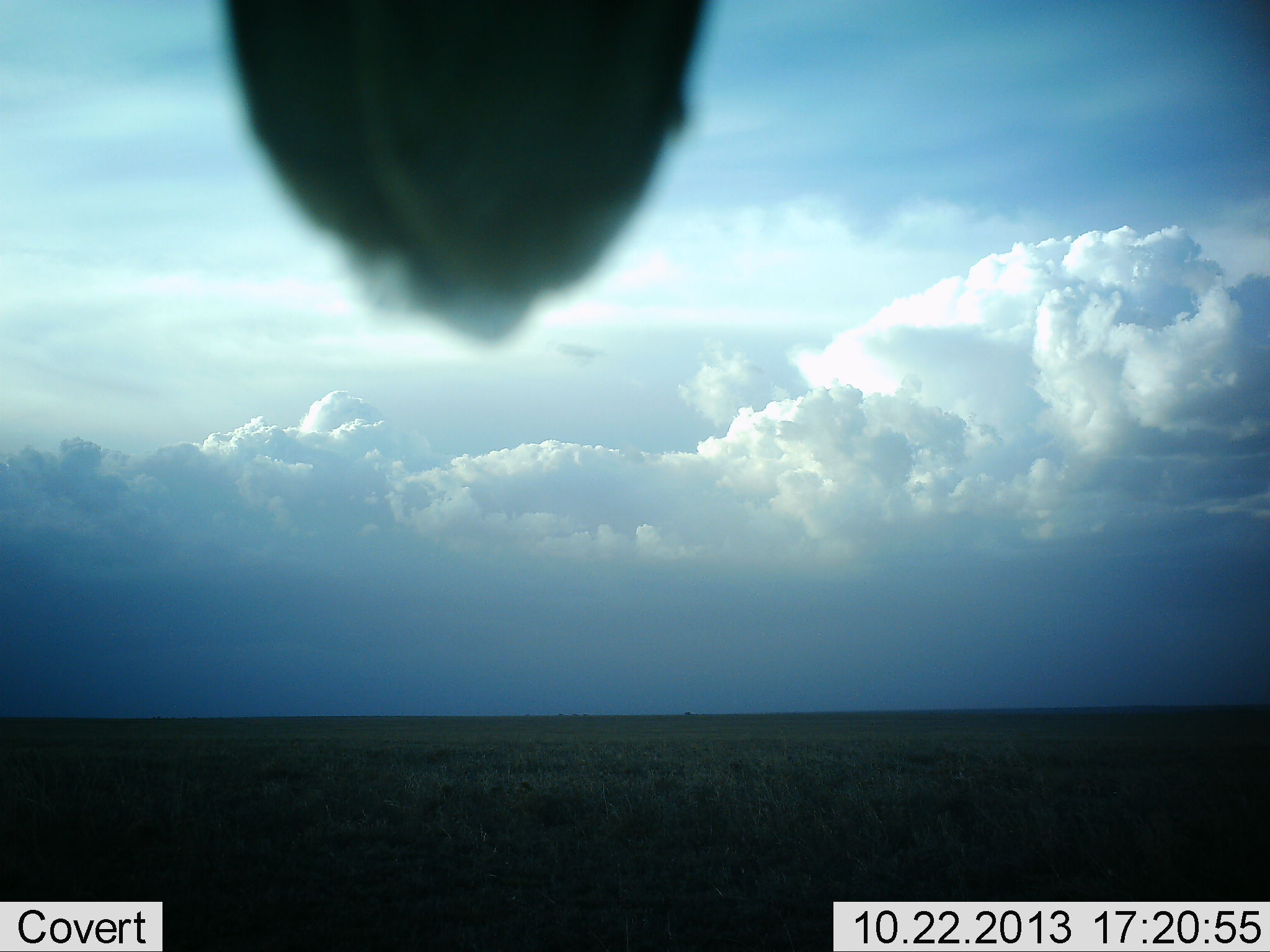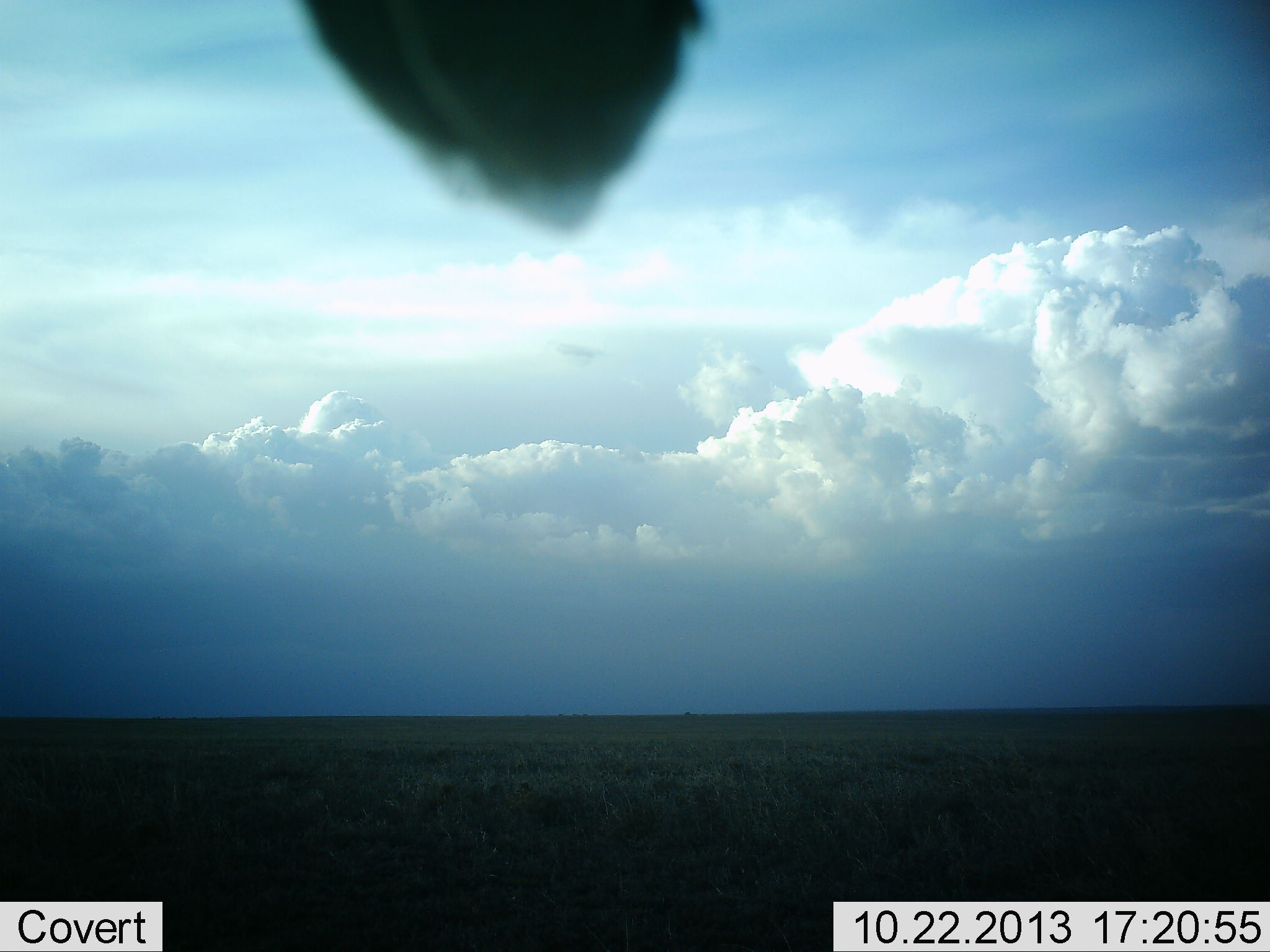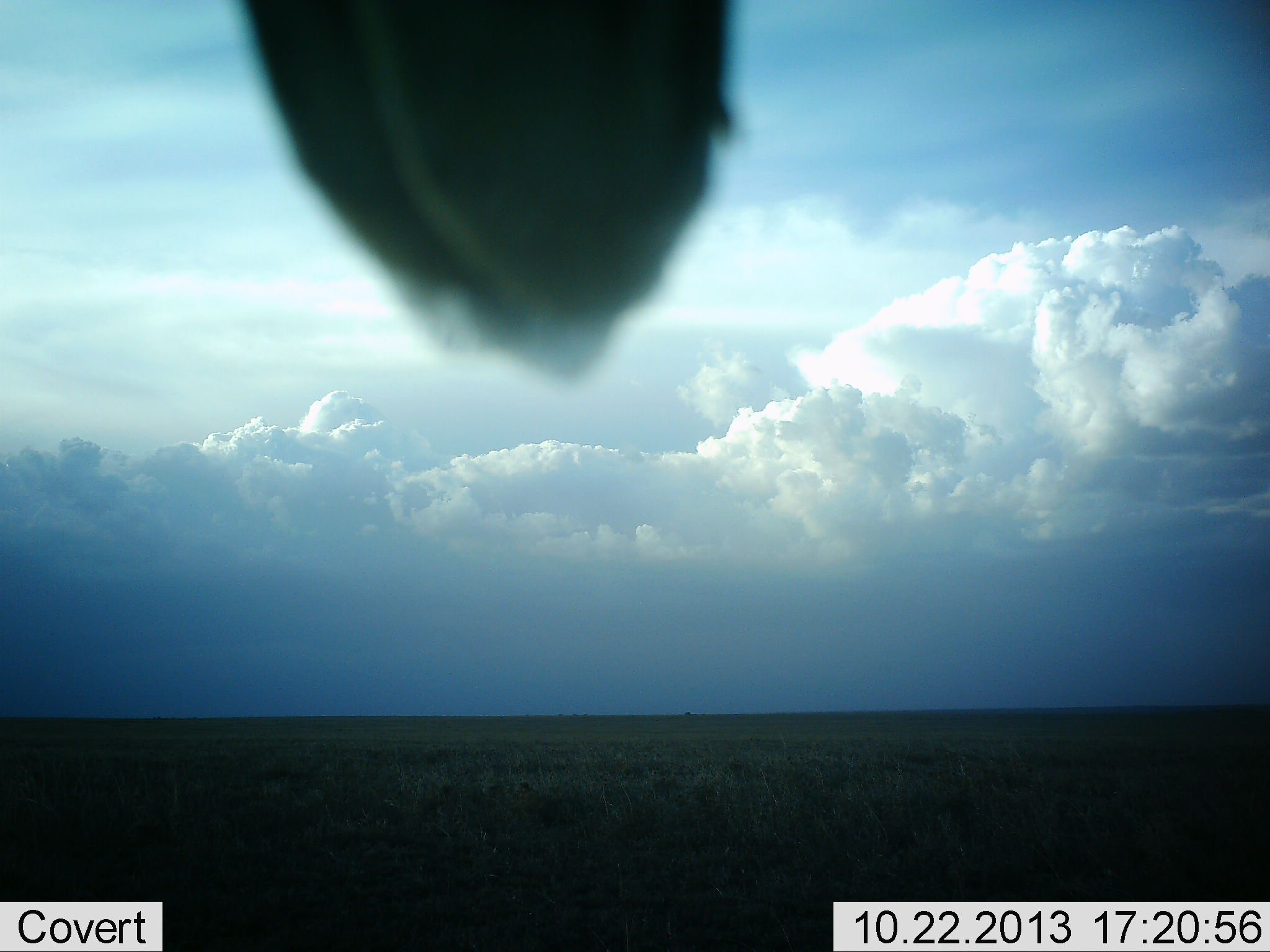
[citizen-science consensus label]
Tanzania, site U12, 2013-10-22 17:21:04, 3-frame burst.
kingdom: Animalia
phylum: Chordata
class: Aves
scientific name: Aves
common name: bird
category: otherbird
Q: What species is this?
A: Otherbird (bird) (Aves).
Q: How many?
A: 1.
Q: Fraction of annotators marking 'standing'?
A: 57%.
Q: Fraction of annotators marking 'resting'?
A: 29%.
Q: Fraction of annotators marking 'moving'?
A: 0%.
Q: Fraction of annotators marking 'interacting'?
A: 14%.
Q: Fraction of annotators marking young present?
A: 0%.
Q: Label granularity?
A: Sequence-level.